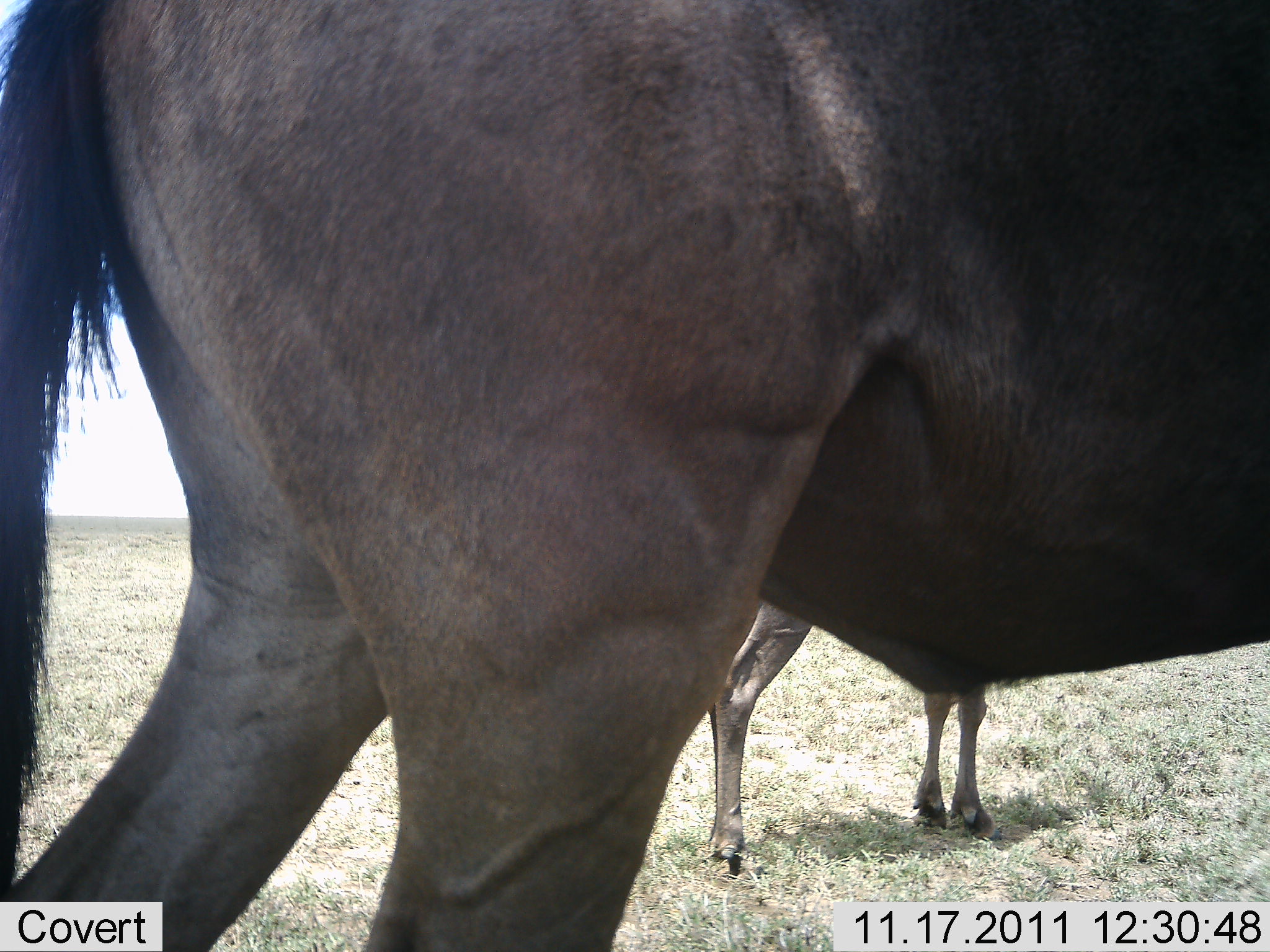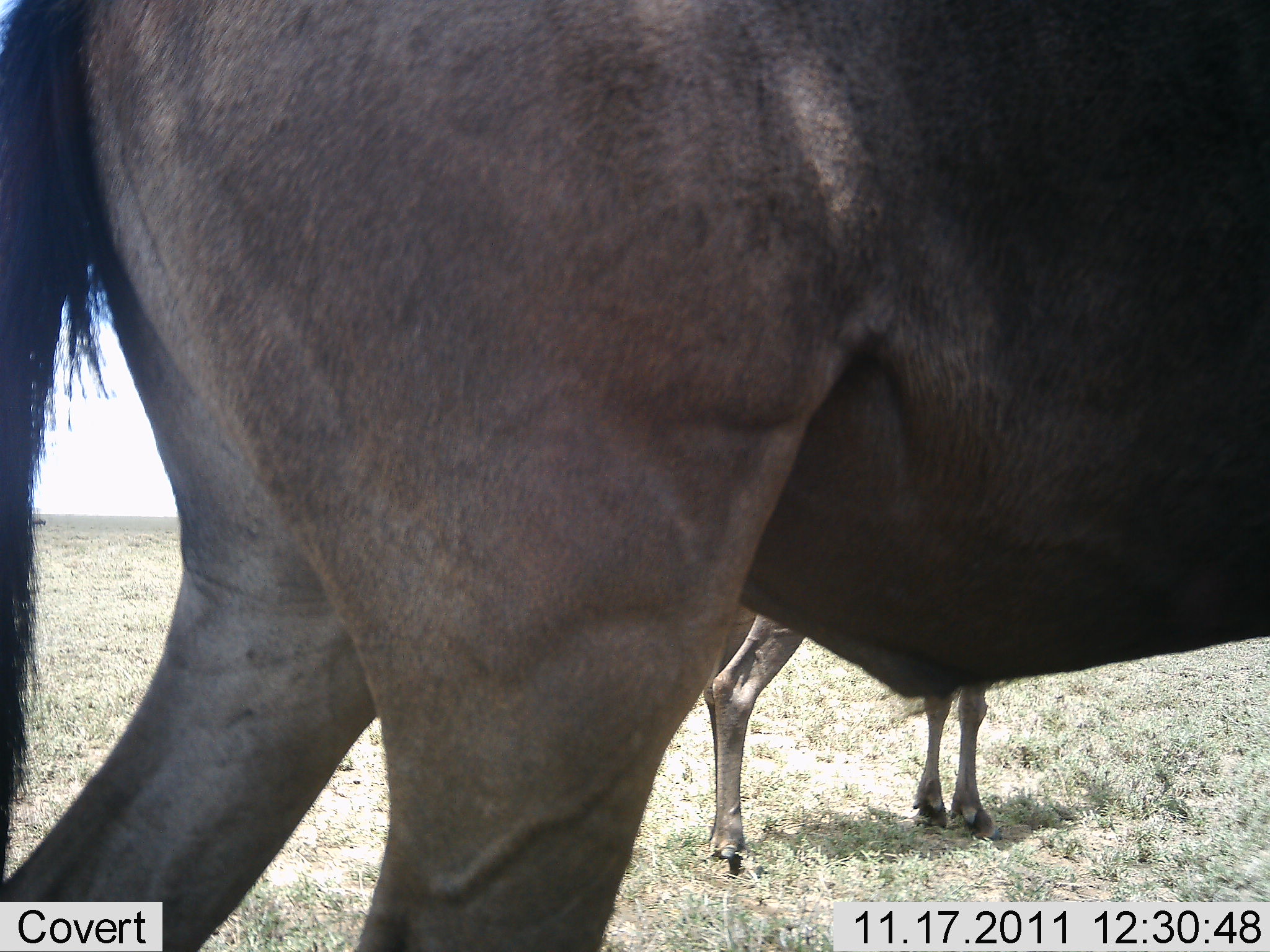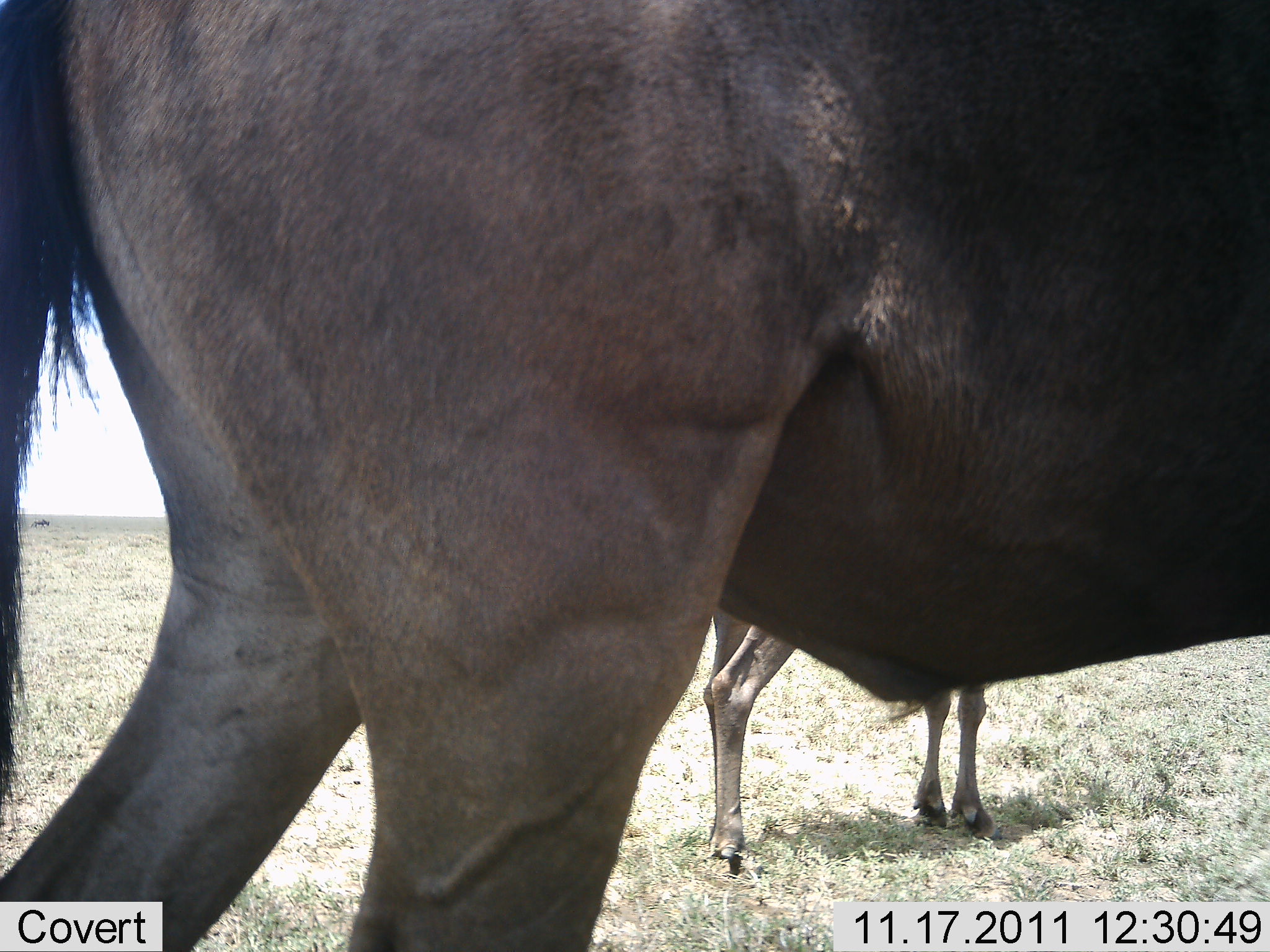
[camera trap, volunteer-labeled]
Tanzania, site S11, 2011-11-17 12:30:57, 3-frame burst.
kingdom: Animalia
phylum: Chordata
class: Mammalia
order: Artiodactyla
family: Bovidae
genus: Connochaetes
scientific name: Connochaetes taurinus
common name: blue wildebeest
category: wildebeest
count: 2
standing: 100%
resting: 0%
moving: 0%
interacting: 0%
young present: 18%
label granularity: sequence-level